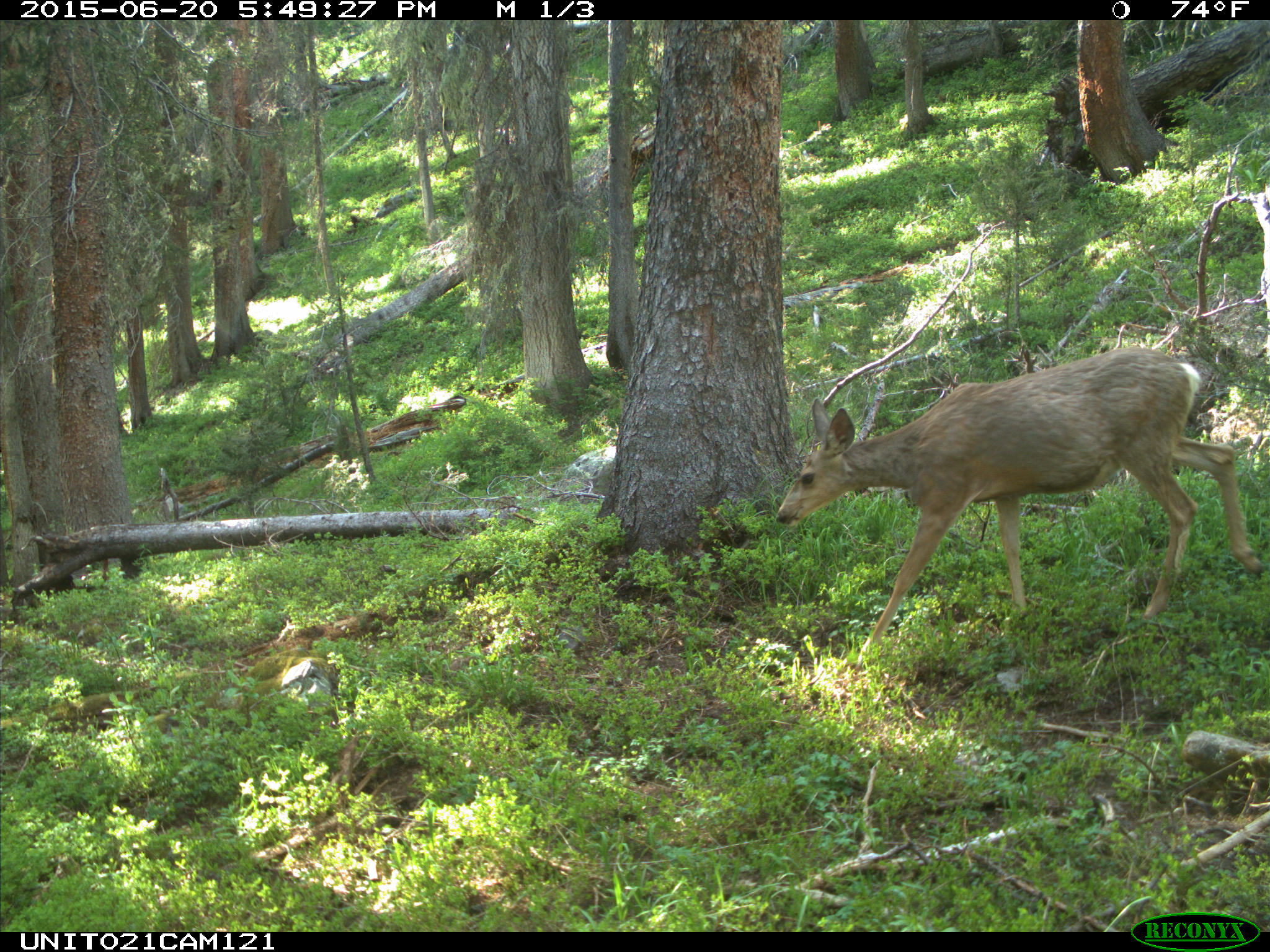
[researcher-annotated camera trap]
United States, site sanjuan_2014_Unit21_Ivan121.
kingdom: Animalia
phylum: Chordata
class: Mammalia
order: Artiodactyla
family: Cervidae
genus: Odocoileus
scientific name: Odocoileus hemionus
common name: mule deer